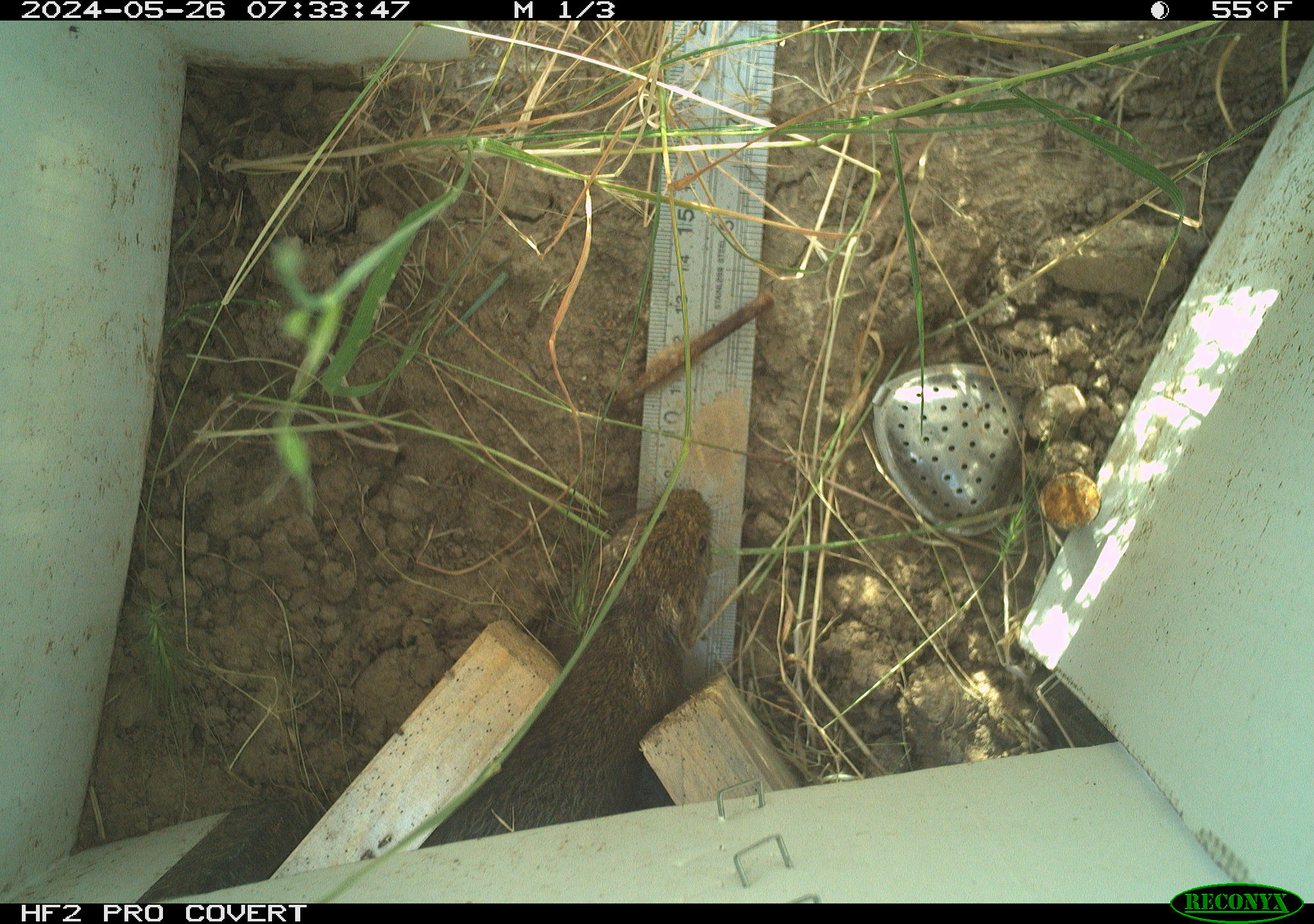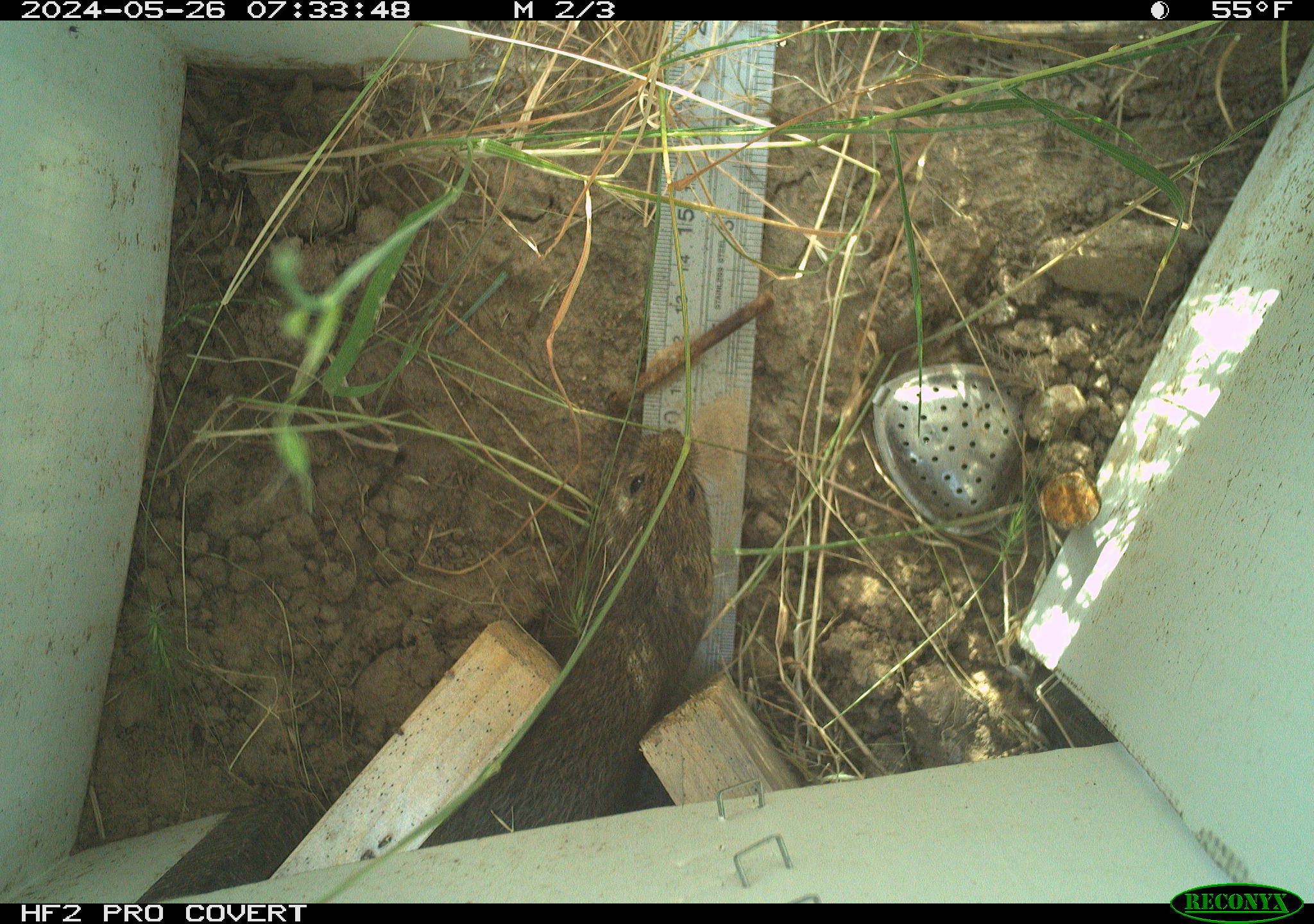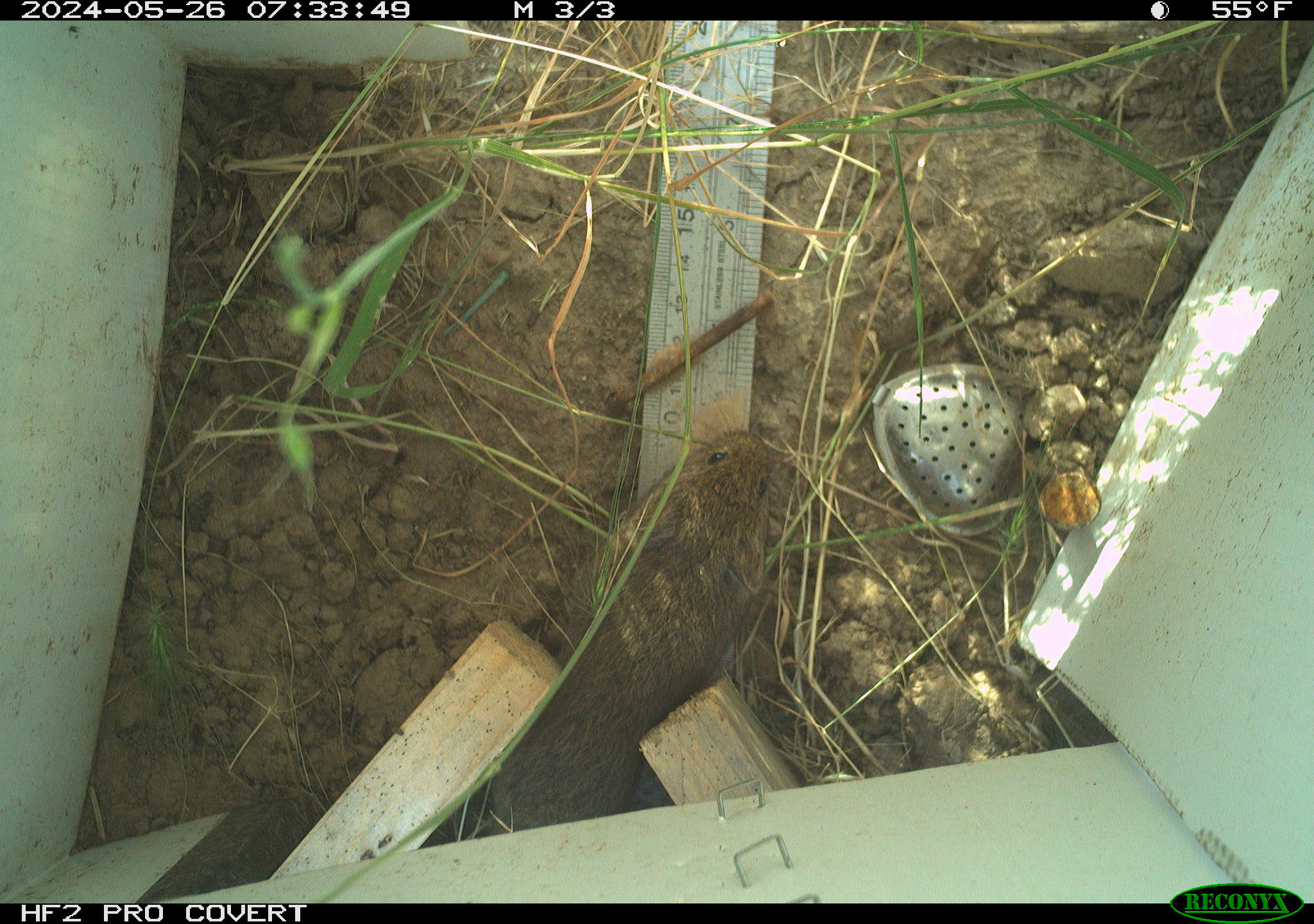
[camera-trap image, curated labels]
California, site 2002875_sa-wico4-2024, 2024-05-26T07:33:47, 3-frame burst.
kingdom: Animalia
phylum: Chordata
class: Mammalia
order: Rodentia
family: Cricetidae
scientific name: Arvicolinae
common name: voles, lemmings, and muskrats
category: arvicolinae subfamily